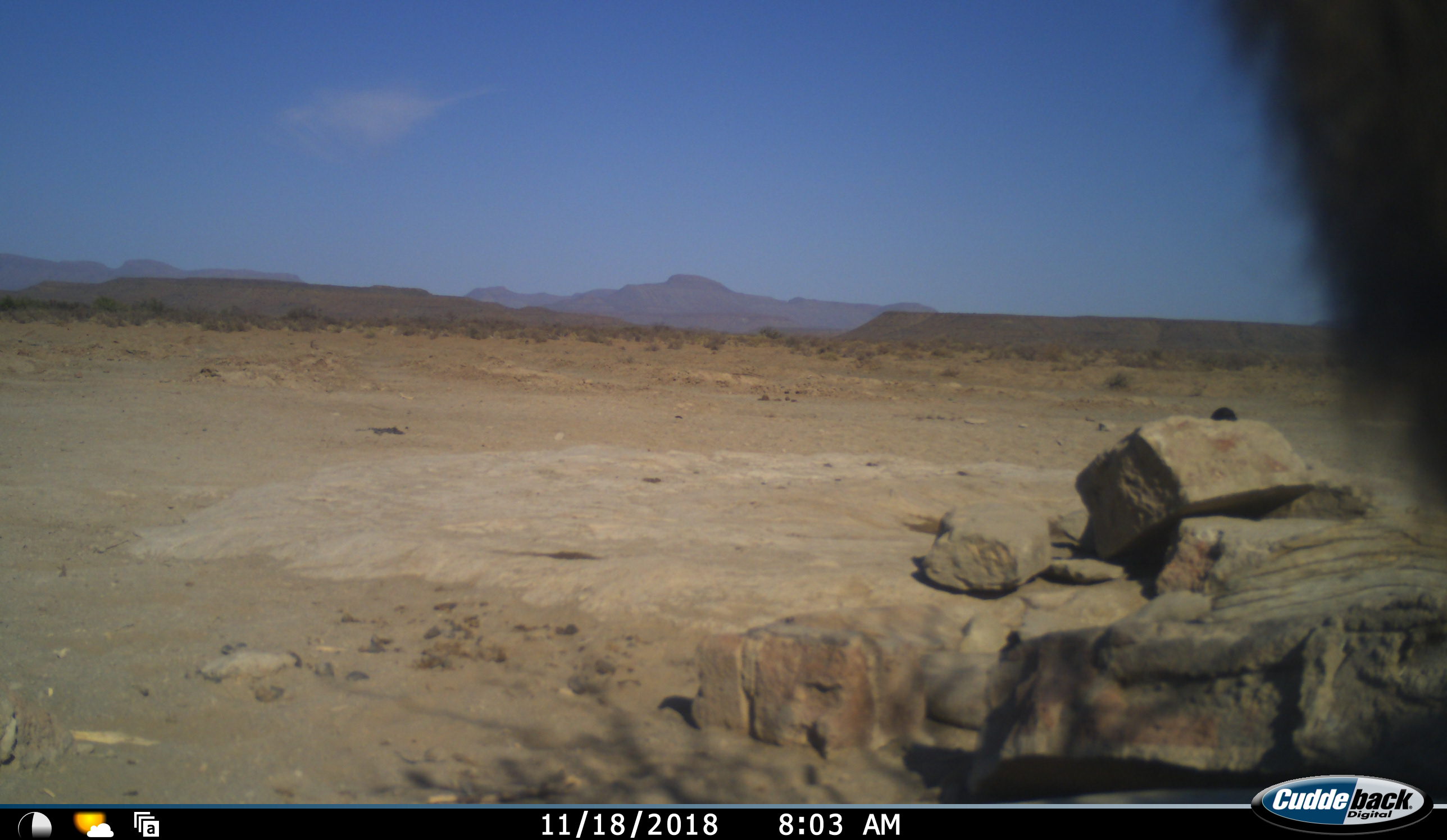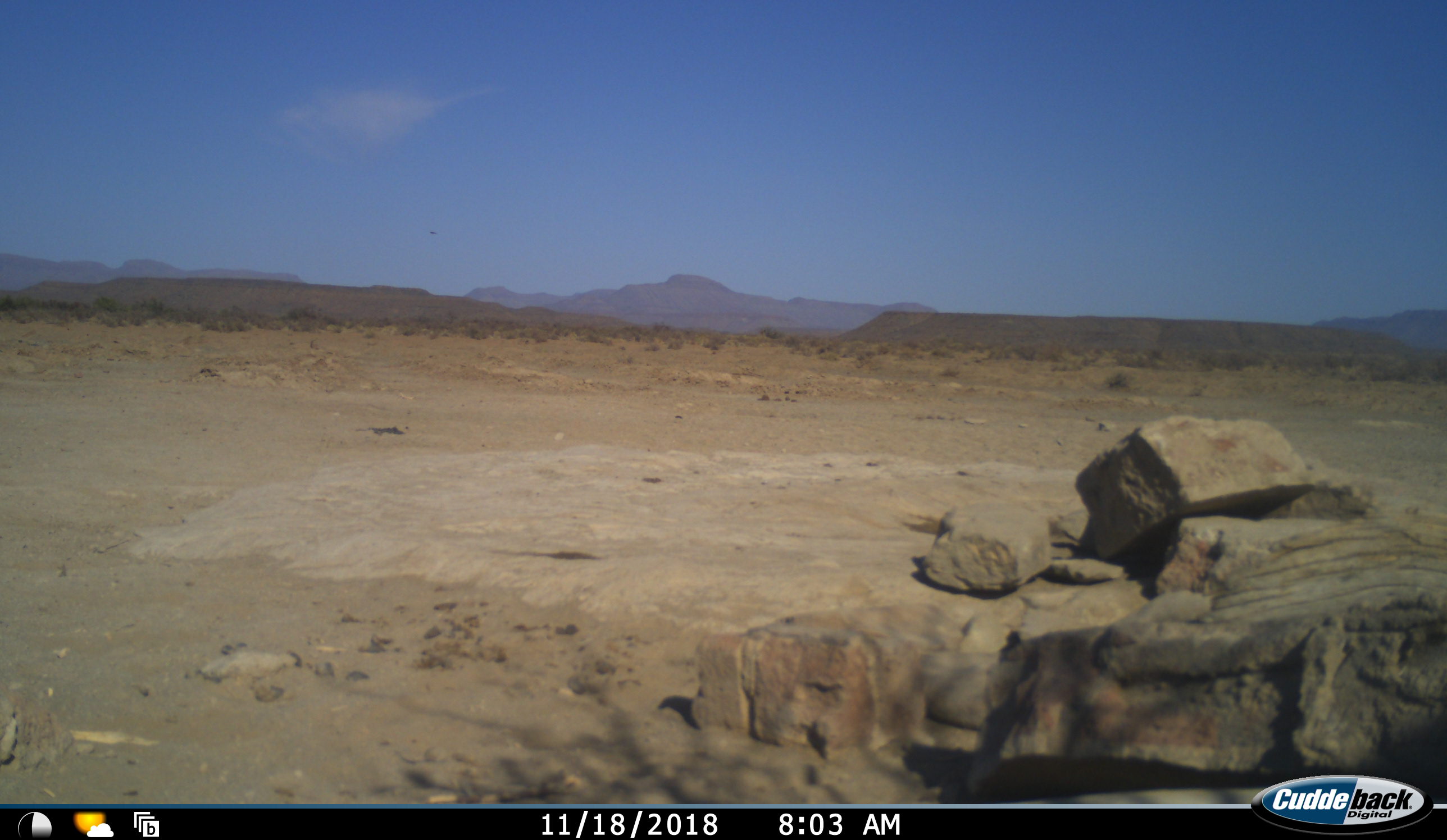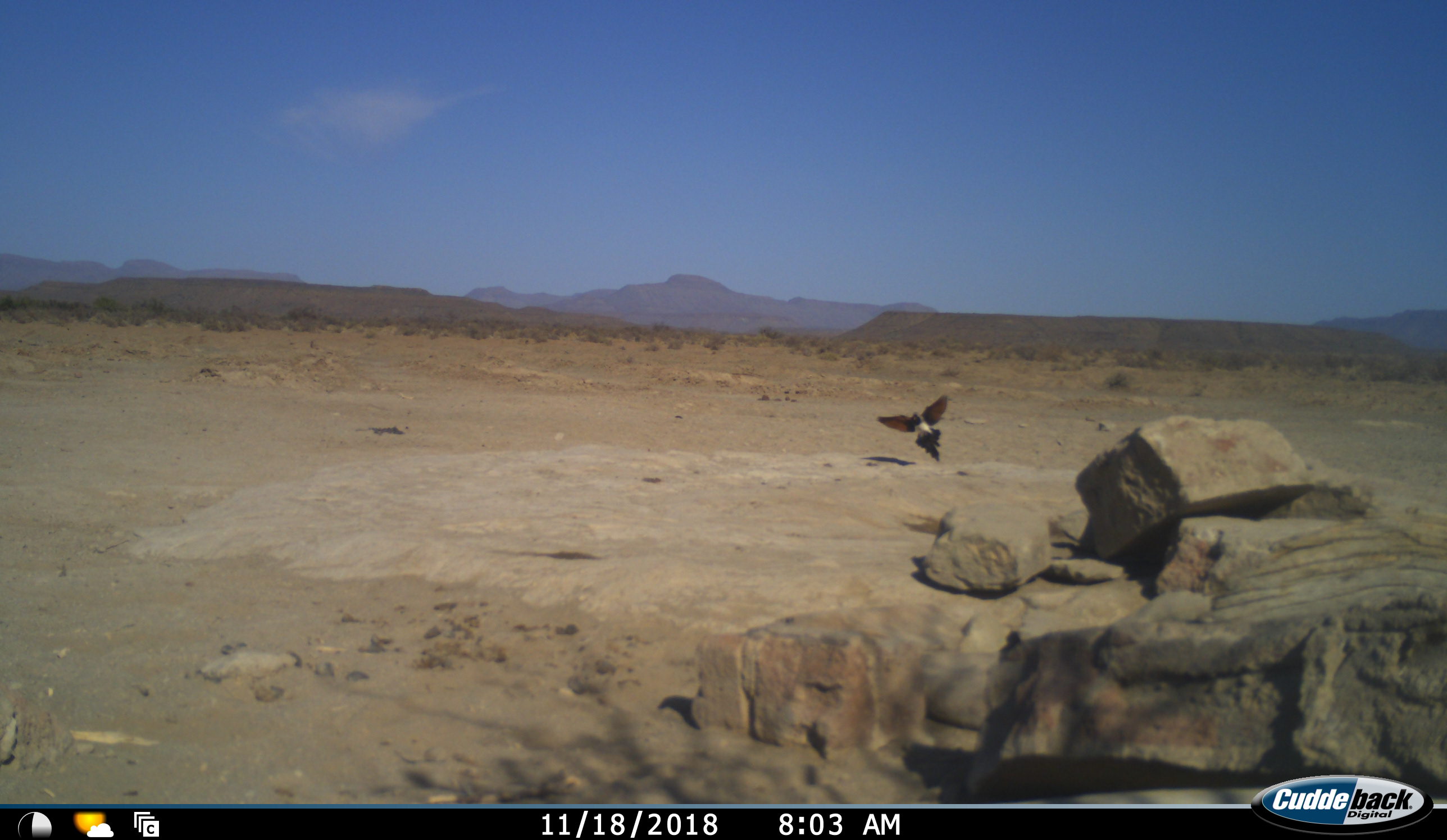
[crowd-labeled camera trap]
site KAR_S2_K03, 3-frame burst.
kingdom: Animalia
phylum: Chordata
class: Aves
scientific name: Aves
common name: bird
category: birdother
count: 1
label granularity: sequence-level